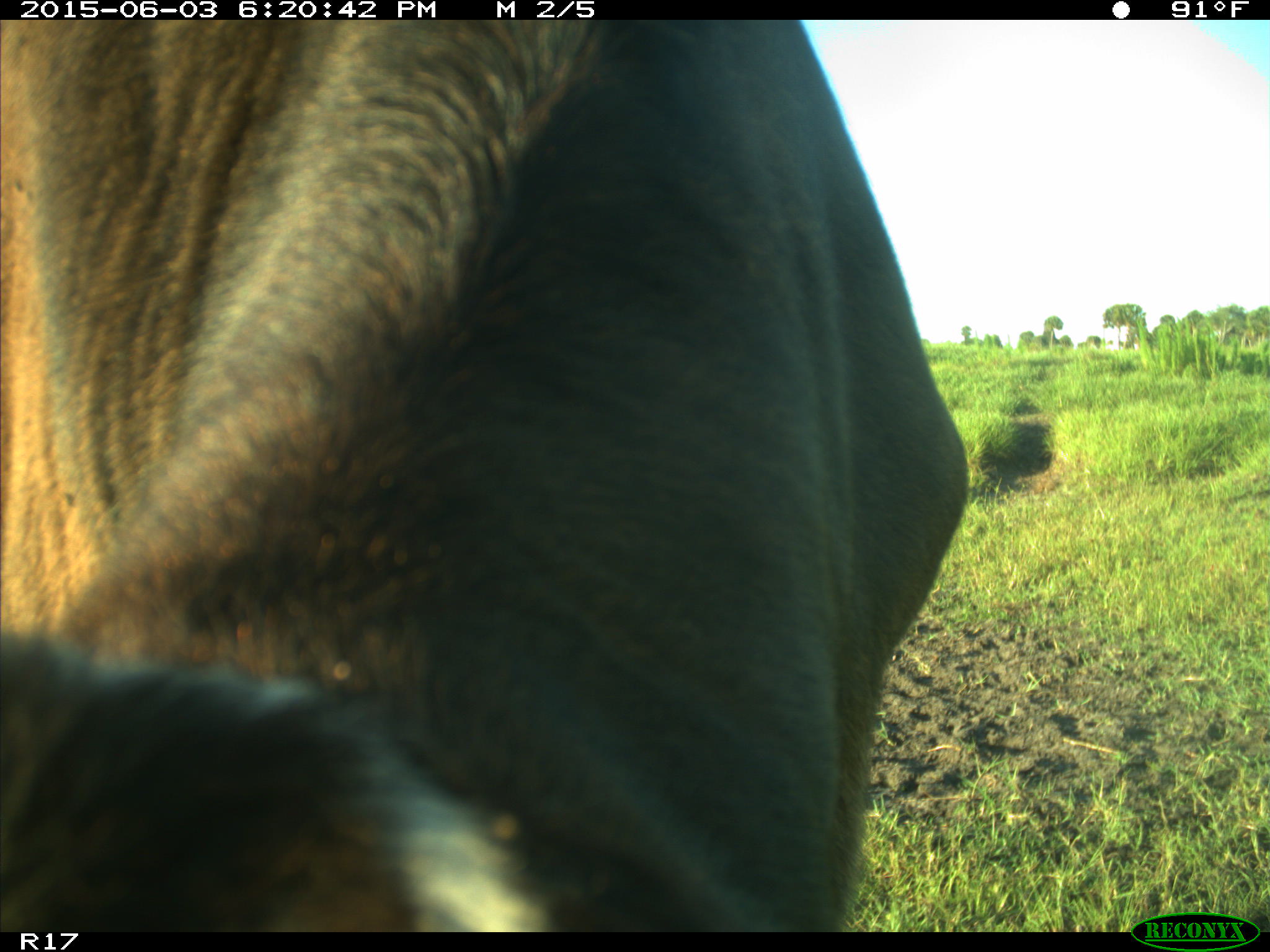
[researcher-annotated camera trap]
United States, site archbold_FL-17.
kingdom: Animalia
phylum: Chordata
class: Mammalia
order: Artiodactyla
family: Bovidae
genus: Bos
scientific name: Bos taurus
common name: domestic cow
Bos taurus (domestic cow).